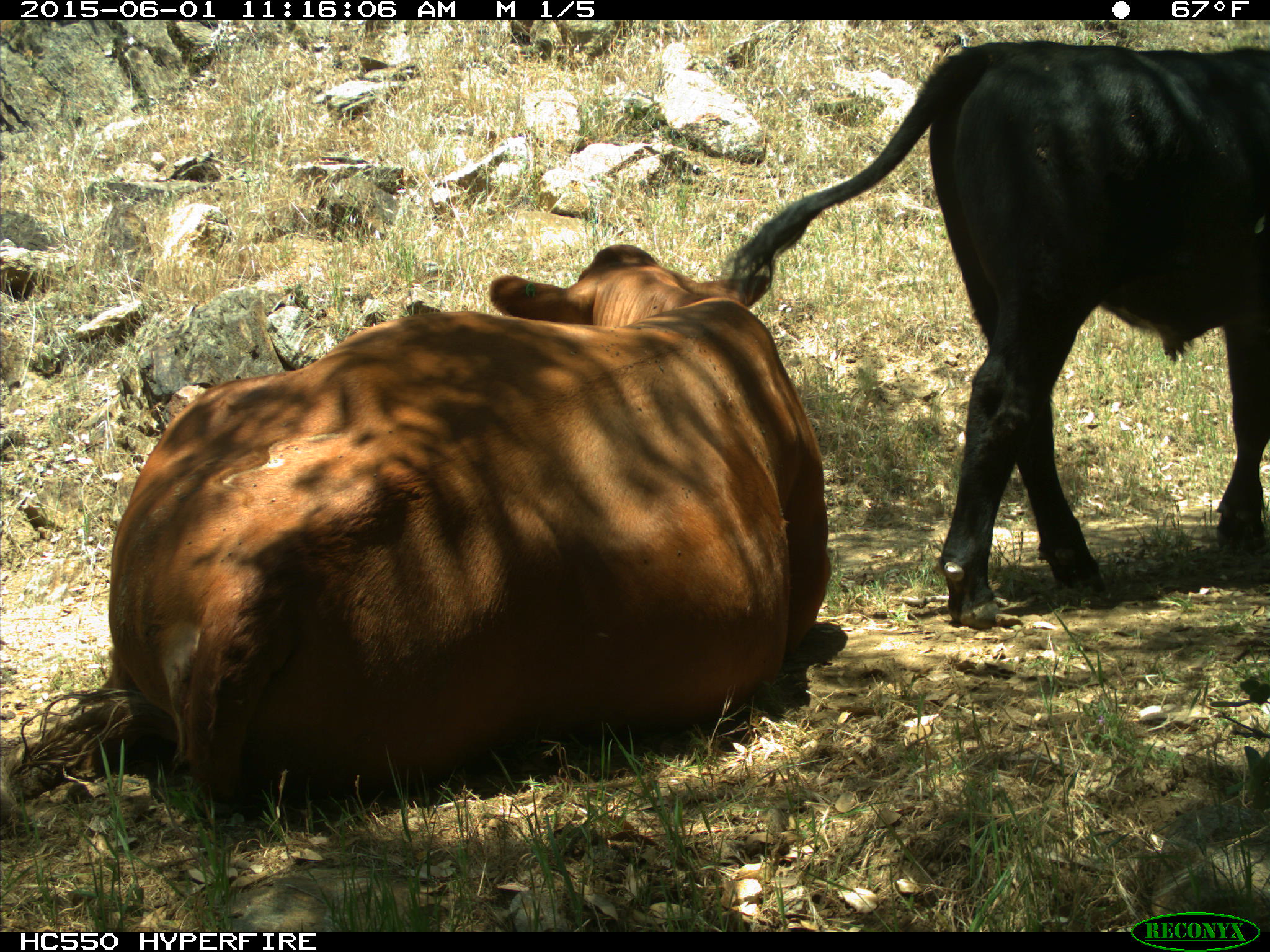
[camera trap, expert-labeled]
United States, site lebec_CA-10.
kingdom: Animalia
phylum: Chordata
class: Mammalia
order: Artiodactyla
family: Bovidae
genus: Bos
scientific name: Bos taurus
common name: domestic cow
Bos taurus (domestic cow).